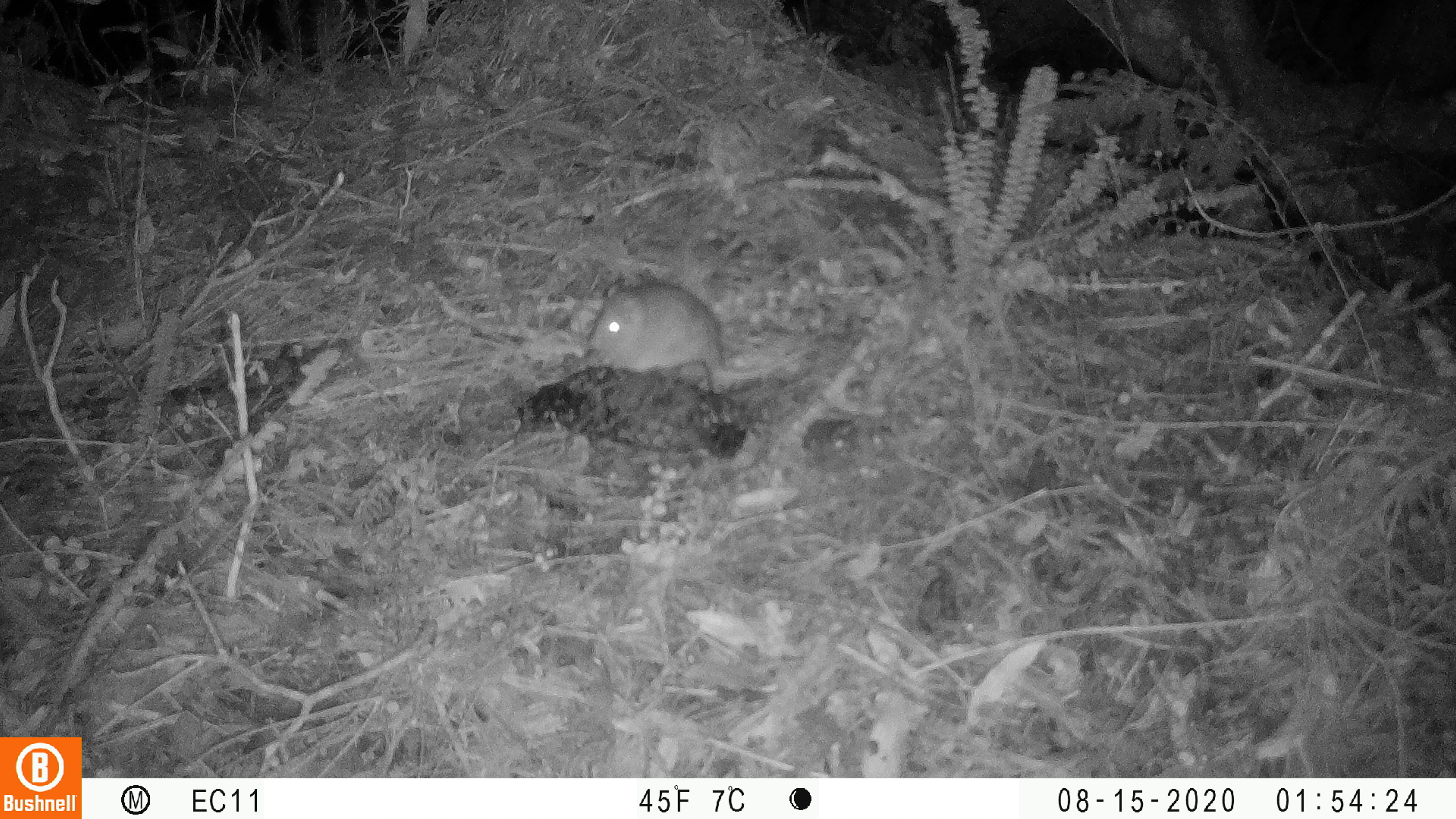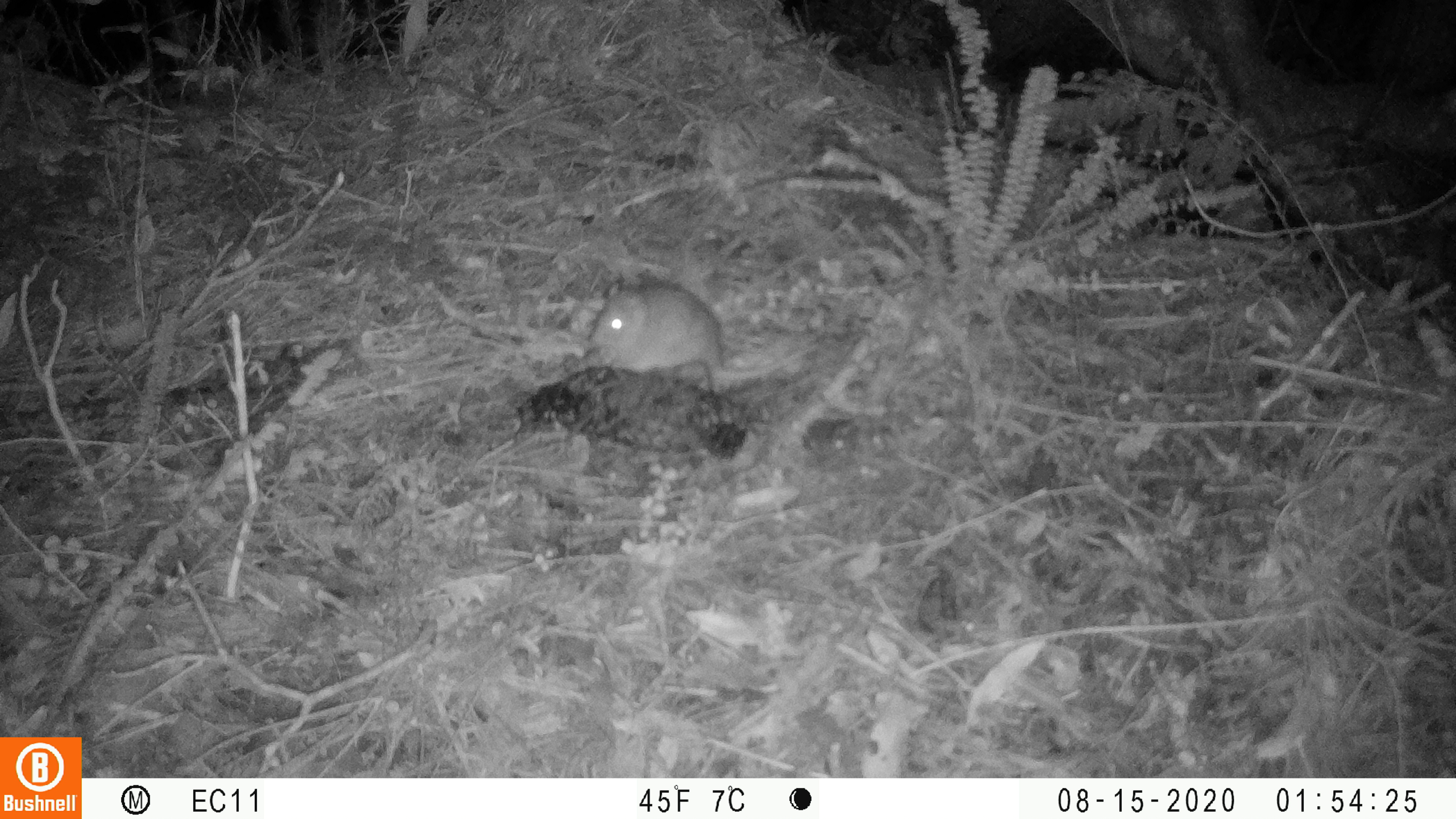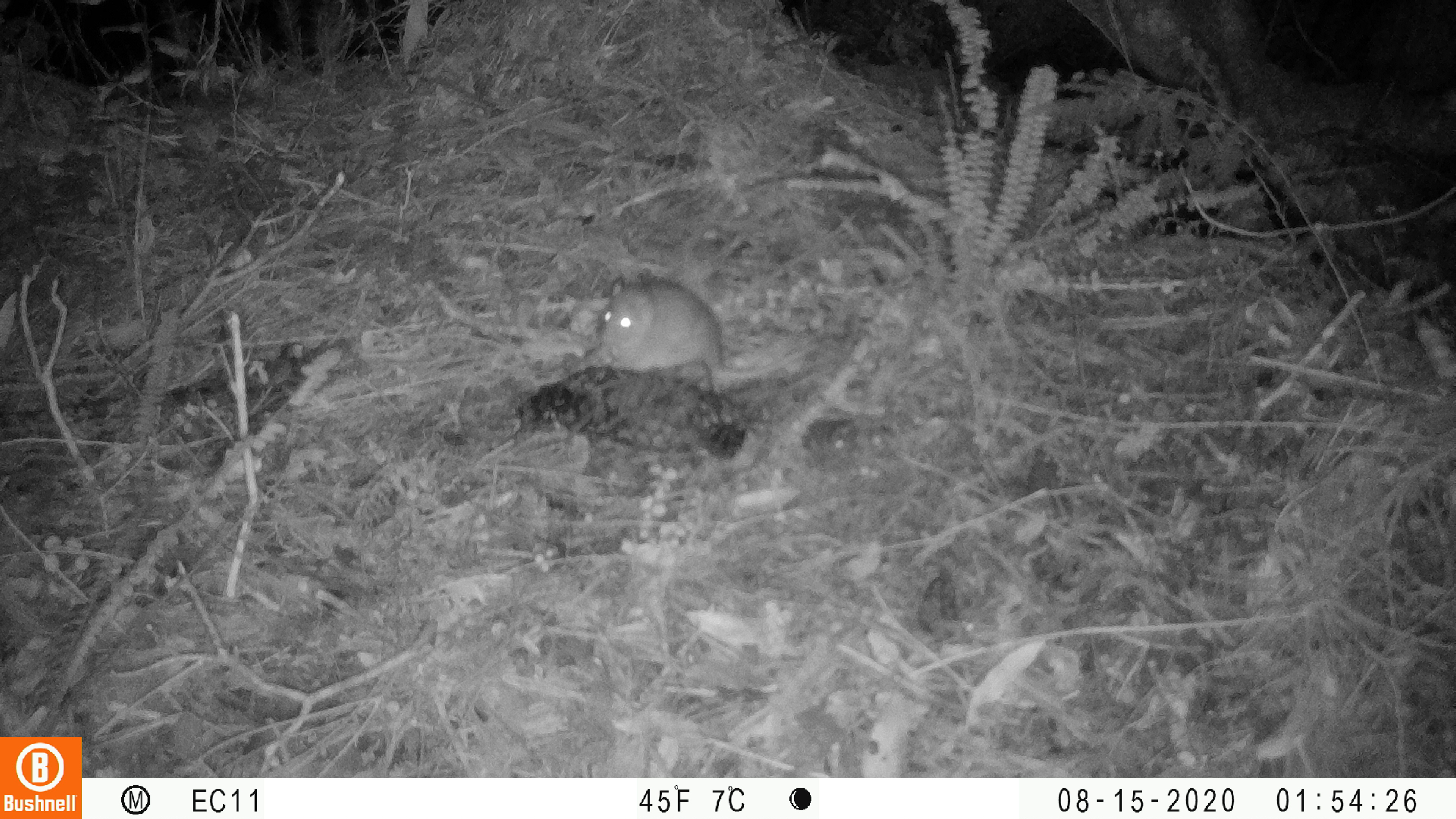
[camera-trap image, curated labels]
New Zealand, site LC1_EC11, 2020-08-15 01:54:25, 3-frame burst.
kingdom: Animalia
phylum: Chordata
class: Mammalia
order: Rodentia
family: Muridae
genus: Rattus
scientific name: Rattus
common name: rat